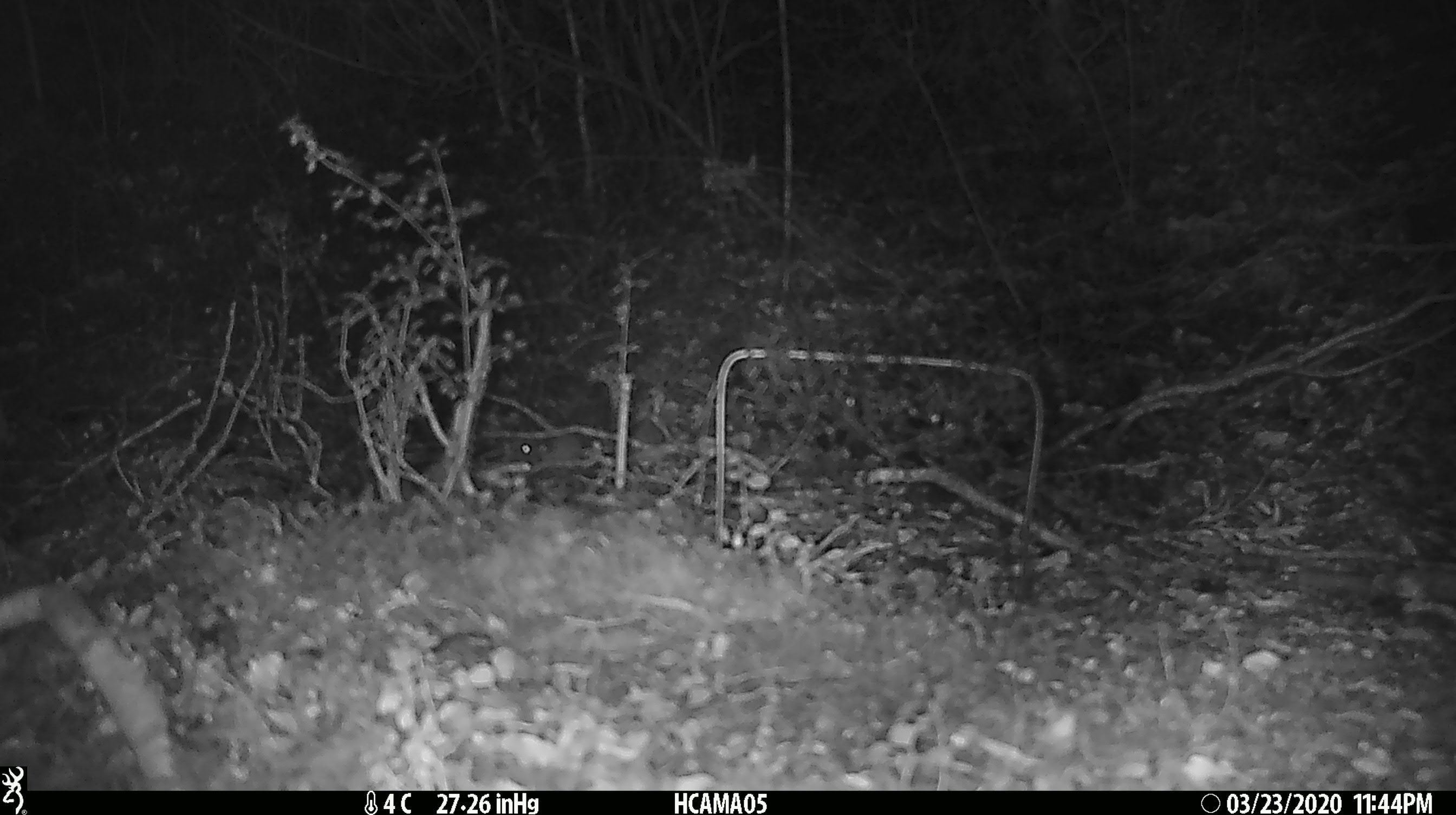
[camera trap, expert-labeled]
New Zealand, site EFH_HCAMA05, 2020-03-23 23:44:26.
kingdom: Animalia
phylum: Chordata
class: Mammalia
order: Rodentia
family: Muridae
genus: Mus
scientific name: Mus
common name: mouse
Mouse (Mus).